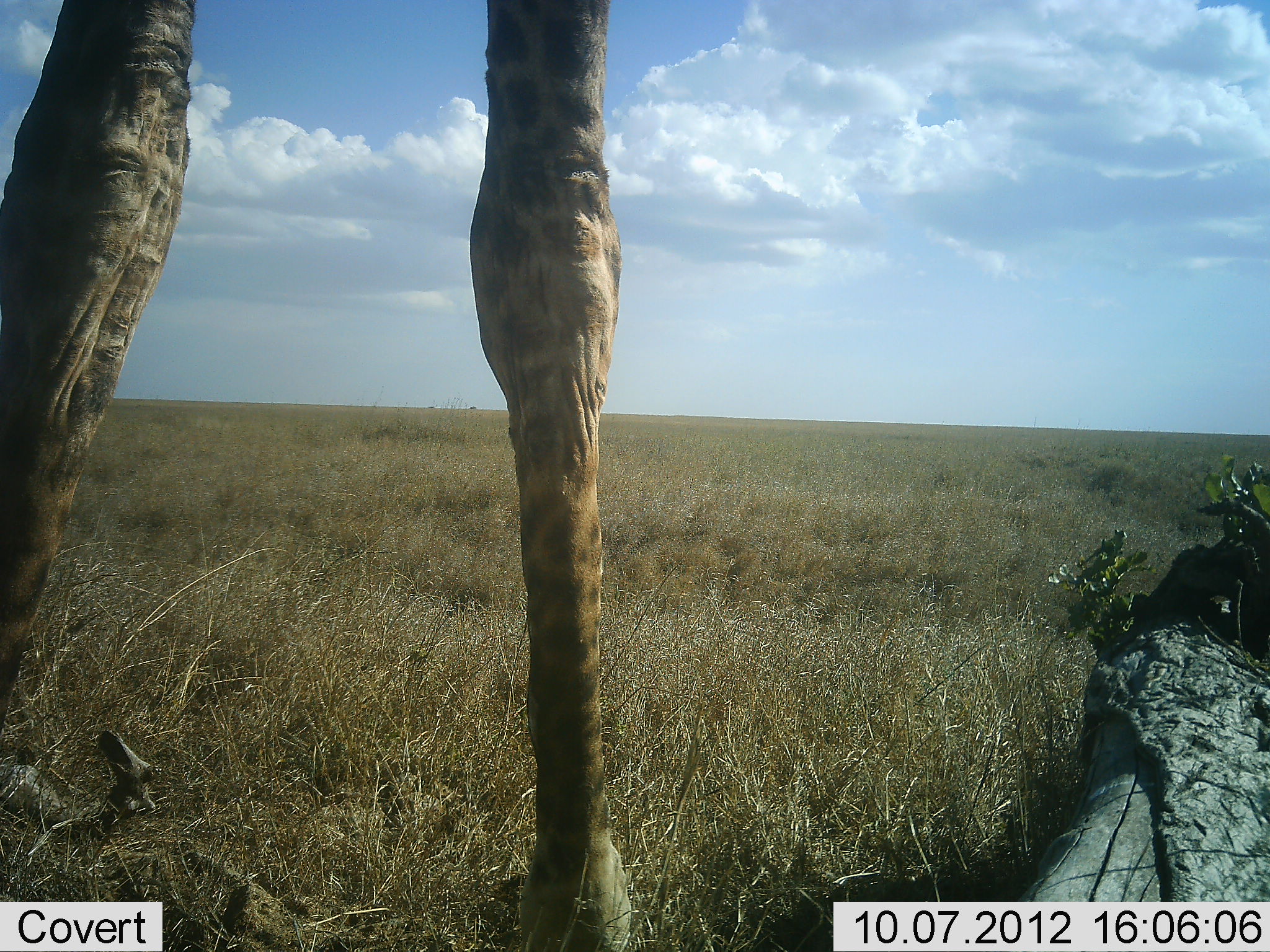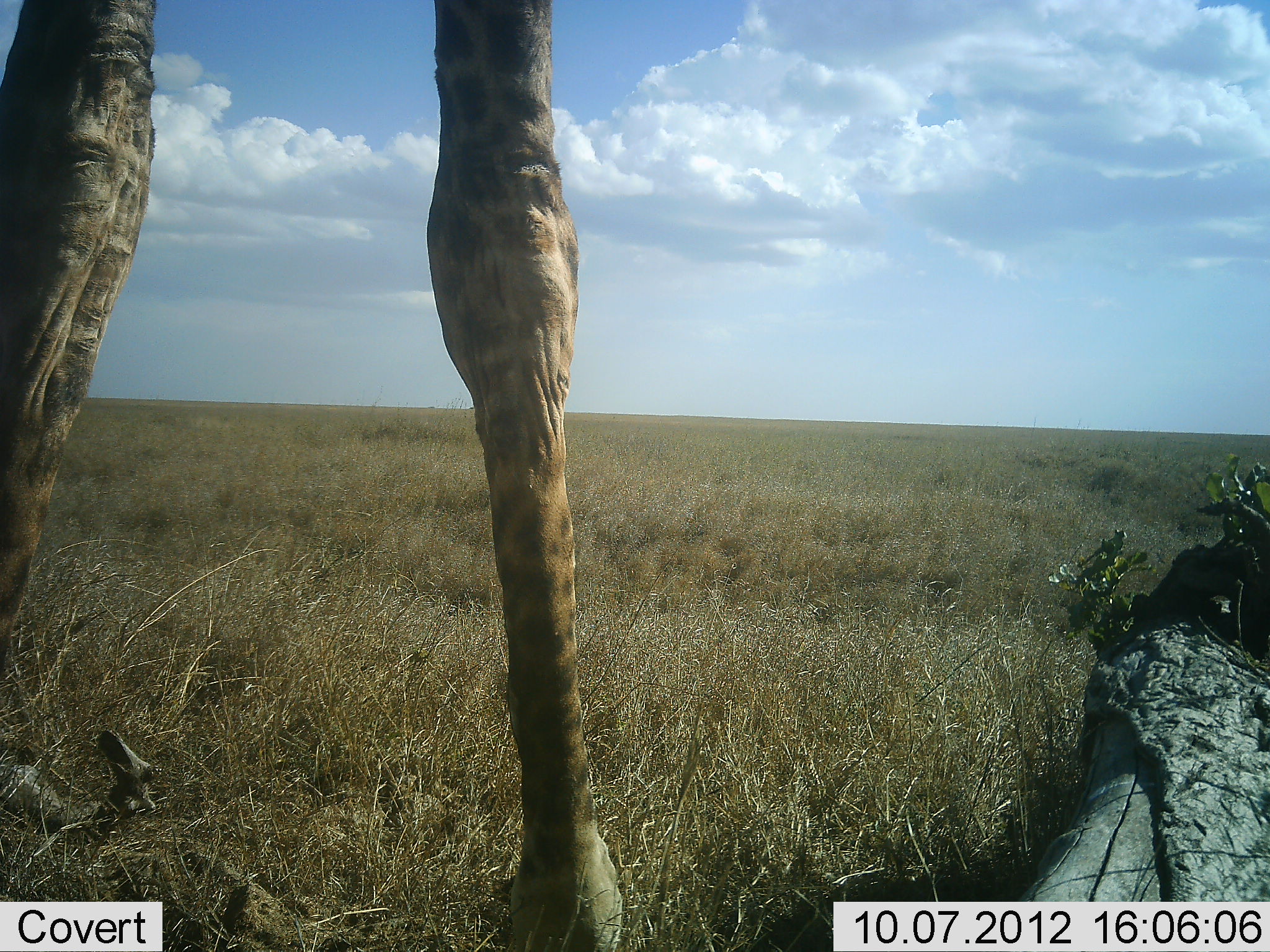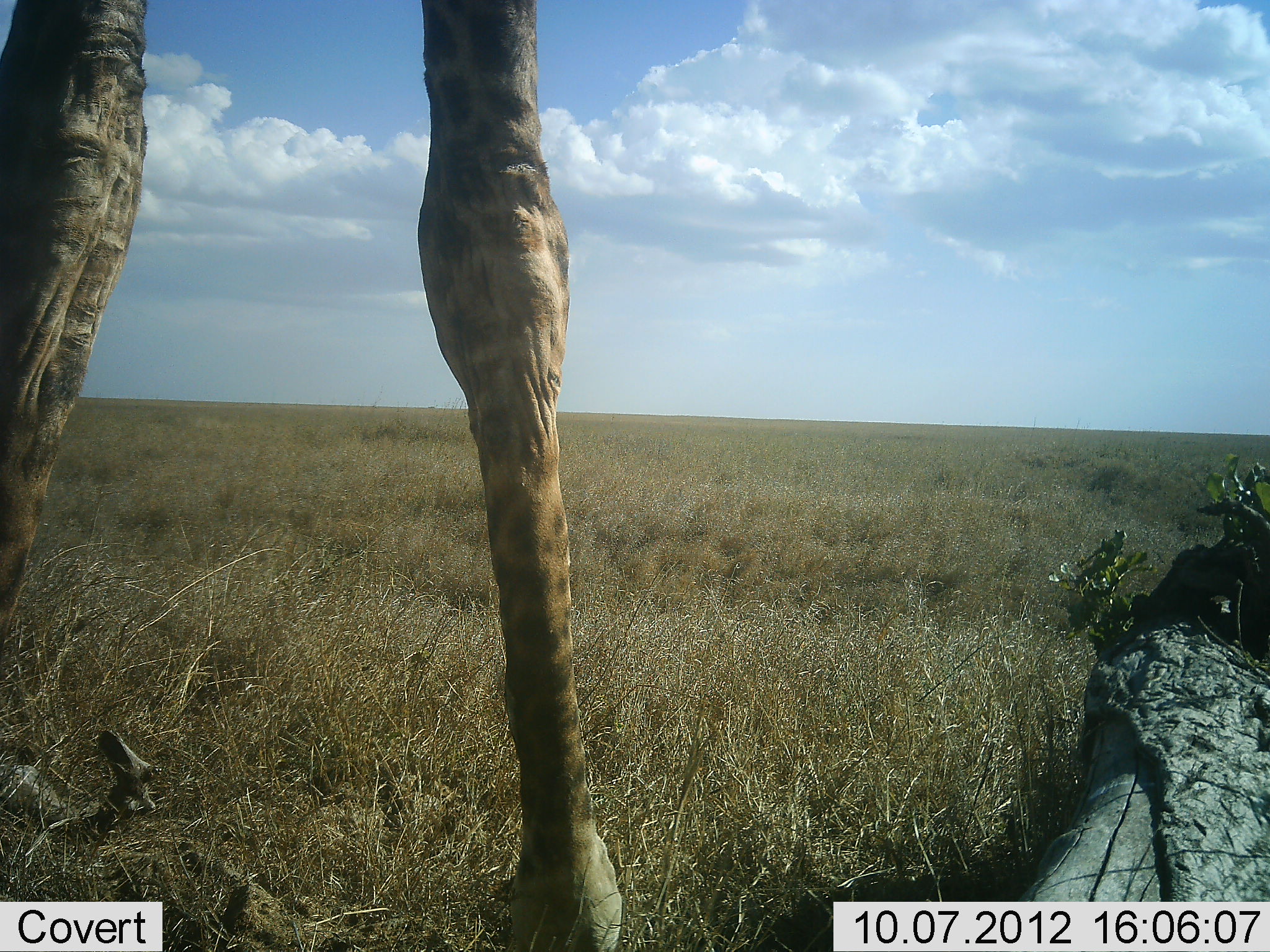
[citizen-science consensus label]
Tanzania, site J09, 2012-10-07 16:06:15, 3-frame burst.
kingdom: Animalia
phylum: Chordata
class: Mammalia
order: Artiodactyla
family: Giraffidae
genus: Giraffa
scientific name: Giraffa camelopardalis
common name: giraffe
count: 1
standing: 100%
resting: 0%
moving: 0%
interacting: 0%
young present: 0%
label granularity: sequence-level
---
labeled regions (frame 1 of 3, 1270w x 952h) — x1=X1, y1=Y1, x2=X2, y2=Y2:
animal: x1=0, y1=1, x2=632, y2=951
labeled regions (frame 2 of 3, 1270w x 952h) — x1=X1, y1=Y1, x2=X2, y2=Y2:
animal: x1=0, y1=0, x2=626, y2=951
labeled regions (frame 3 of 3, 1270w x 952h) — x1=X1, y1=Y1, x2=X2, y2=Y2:
animal: x1=0, y1=0, x2=620, y2=951